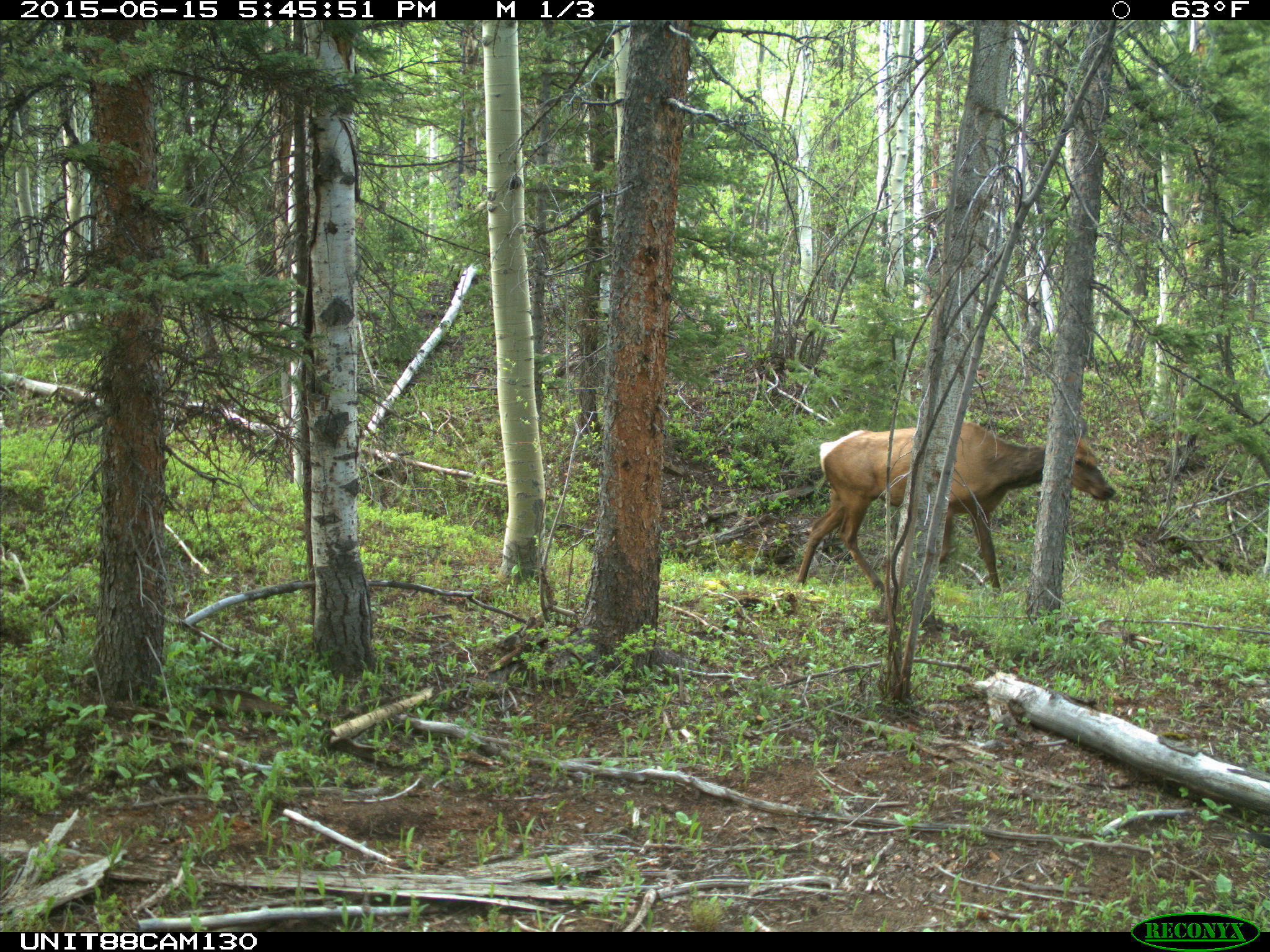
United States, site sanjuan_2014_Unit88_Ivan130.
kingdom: Animalia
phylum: Chordata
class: Mammalia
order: Artiodactyla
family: Cervidae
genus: Cervus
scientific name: Cervus elaphus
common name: red deer